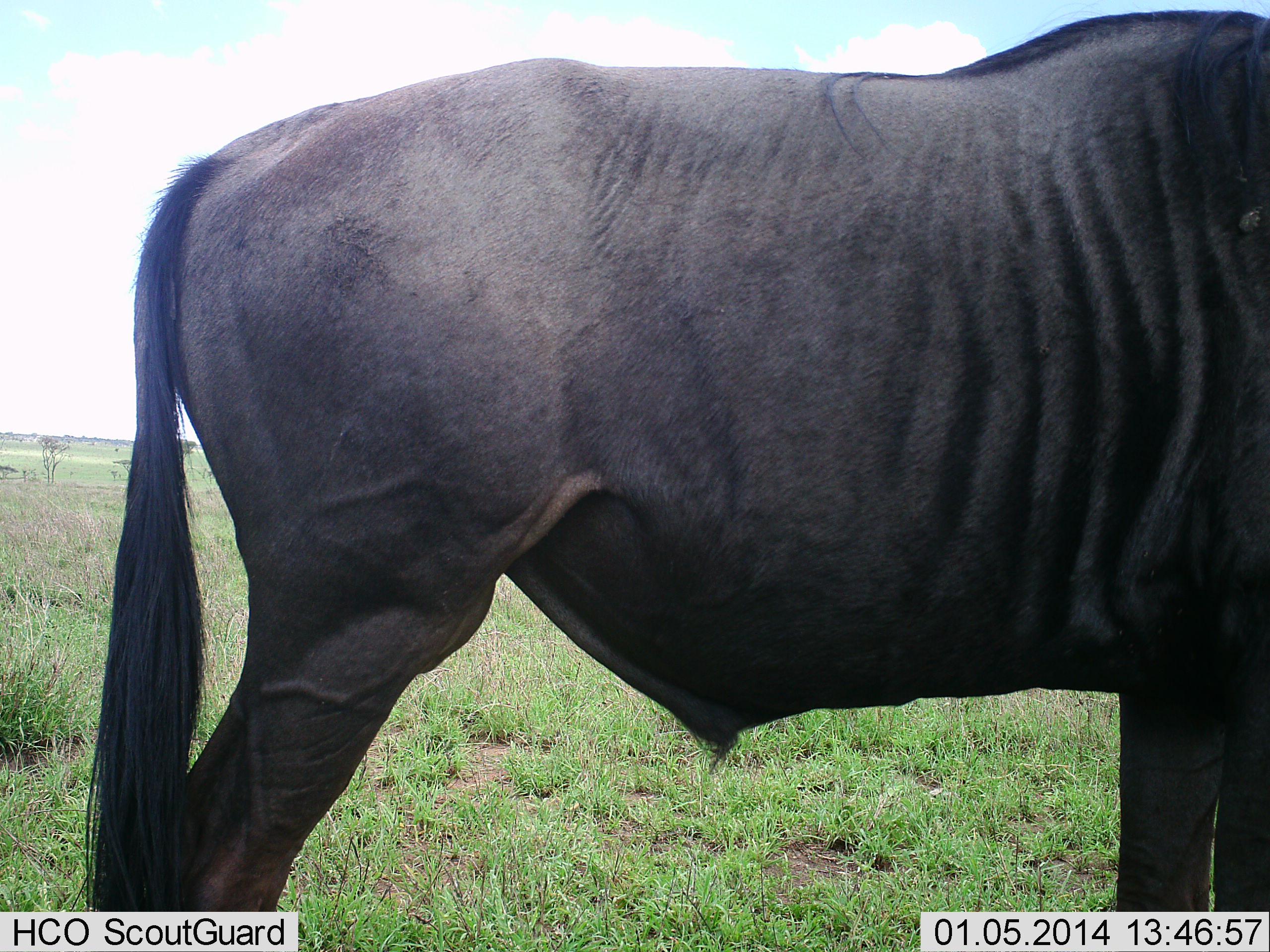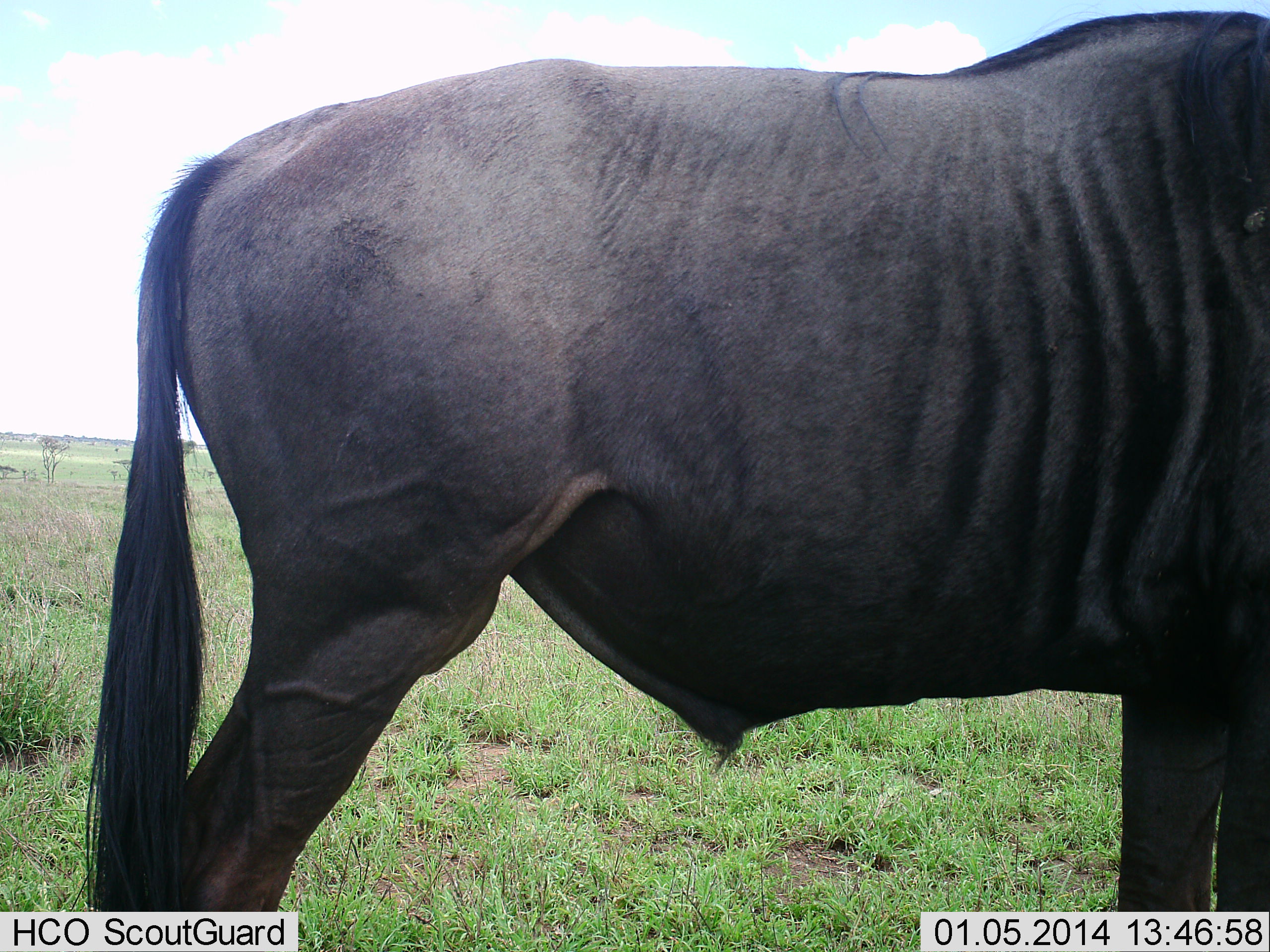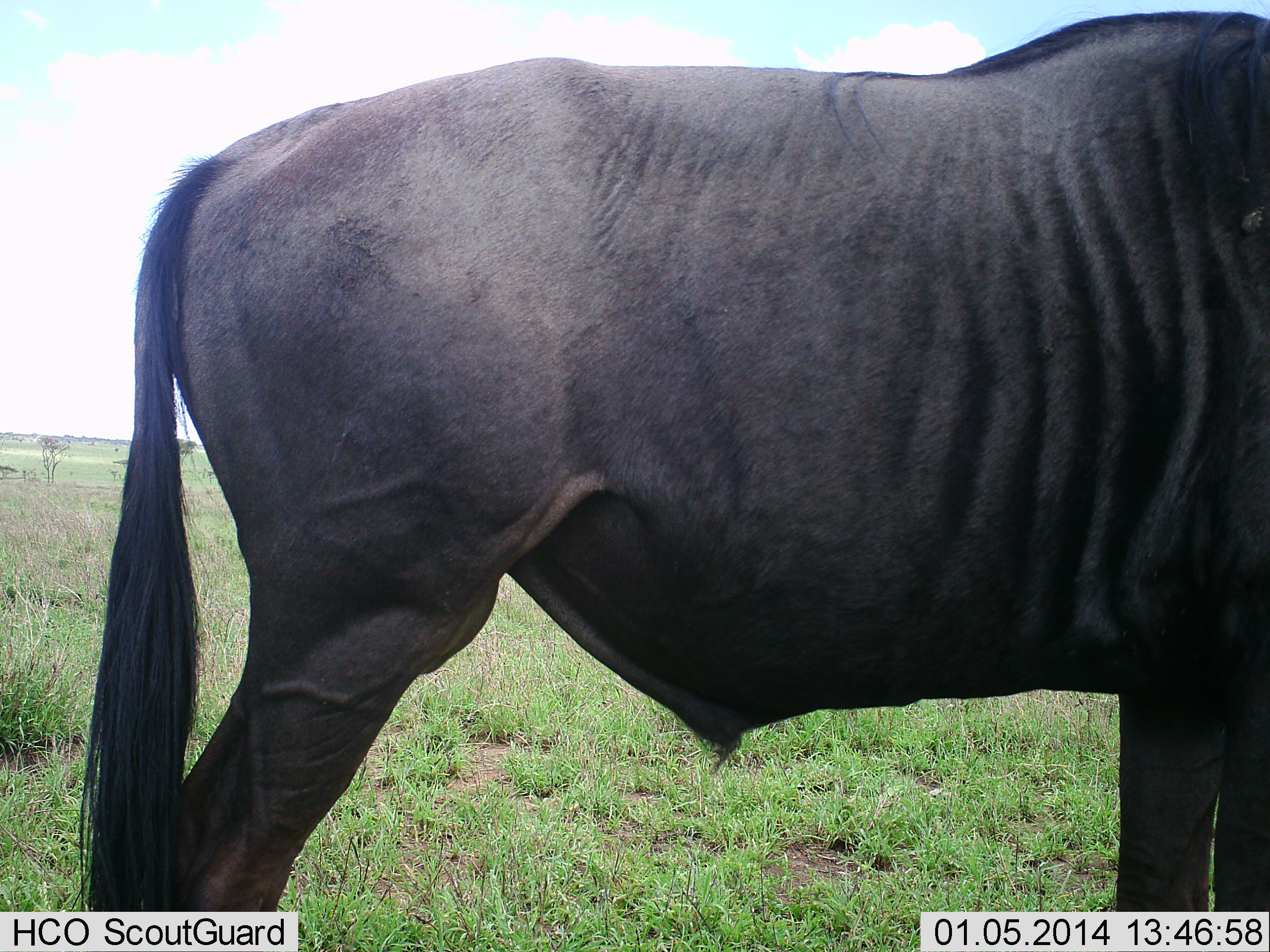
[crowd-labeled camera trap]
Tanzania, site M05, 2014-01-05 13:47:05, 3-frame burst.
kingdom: Animalia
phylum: Chordata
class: Mammalia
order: Artiodactyla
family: Bovidae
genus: Connochaetes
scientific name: Connochaetes taurinus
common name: blue wildebeest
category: wildebeest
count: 1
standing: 100%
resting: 0%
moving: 0%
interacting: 0%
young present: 0%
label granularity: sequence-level